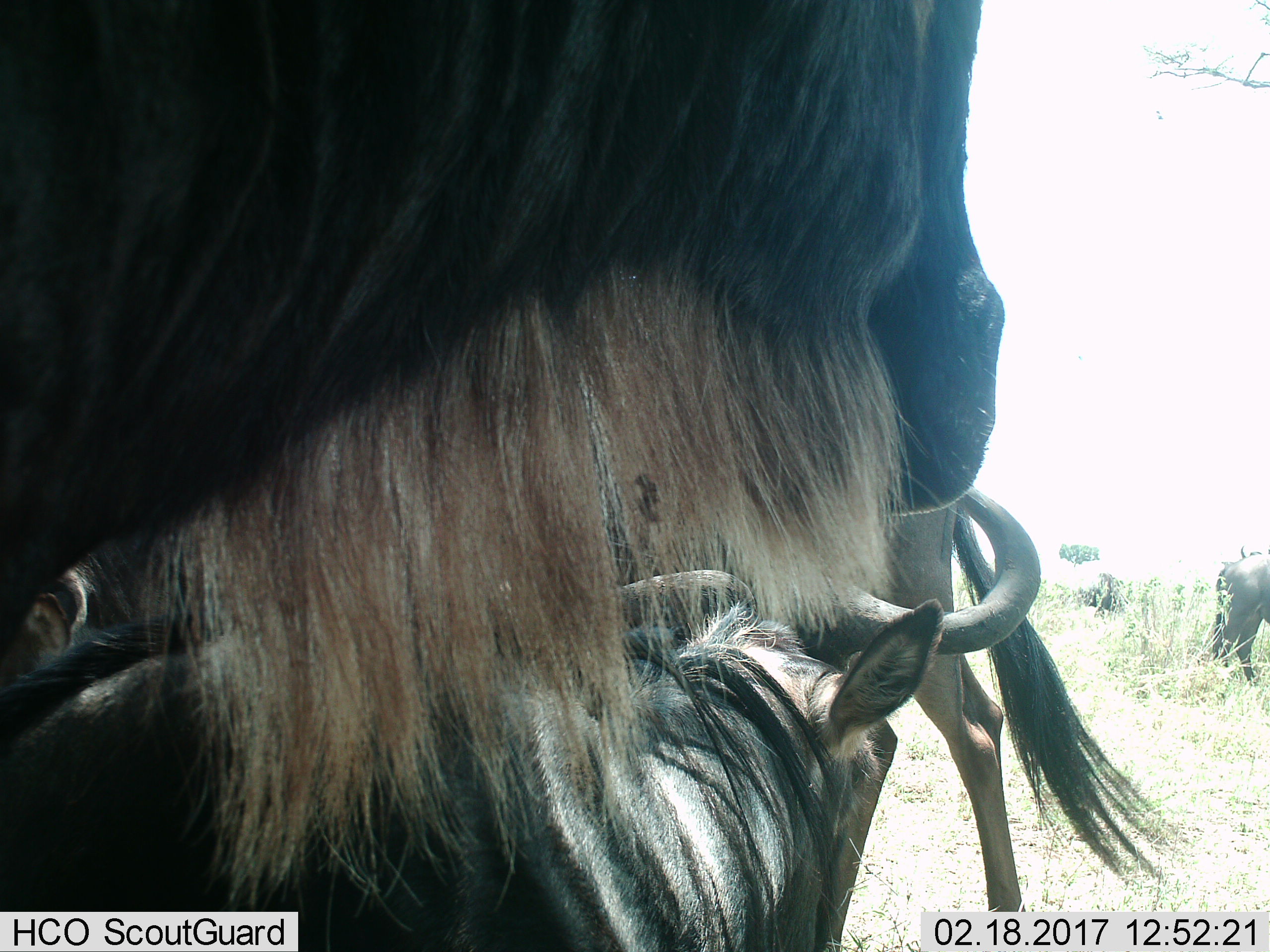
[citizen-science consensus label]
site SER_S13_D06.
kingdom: Animalia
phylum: Chordata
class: Mammalia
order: Artiodactyla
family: Bovidae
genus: Connochaetes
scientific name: Connochaetes taurinus taurinus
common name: blue wildebeest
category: wildebeestblue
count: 4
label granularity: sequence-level